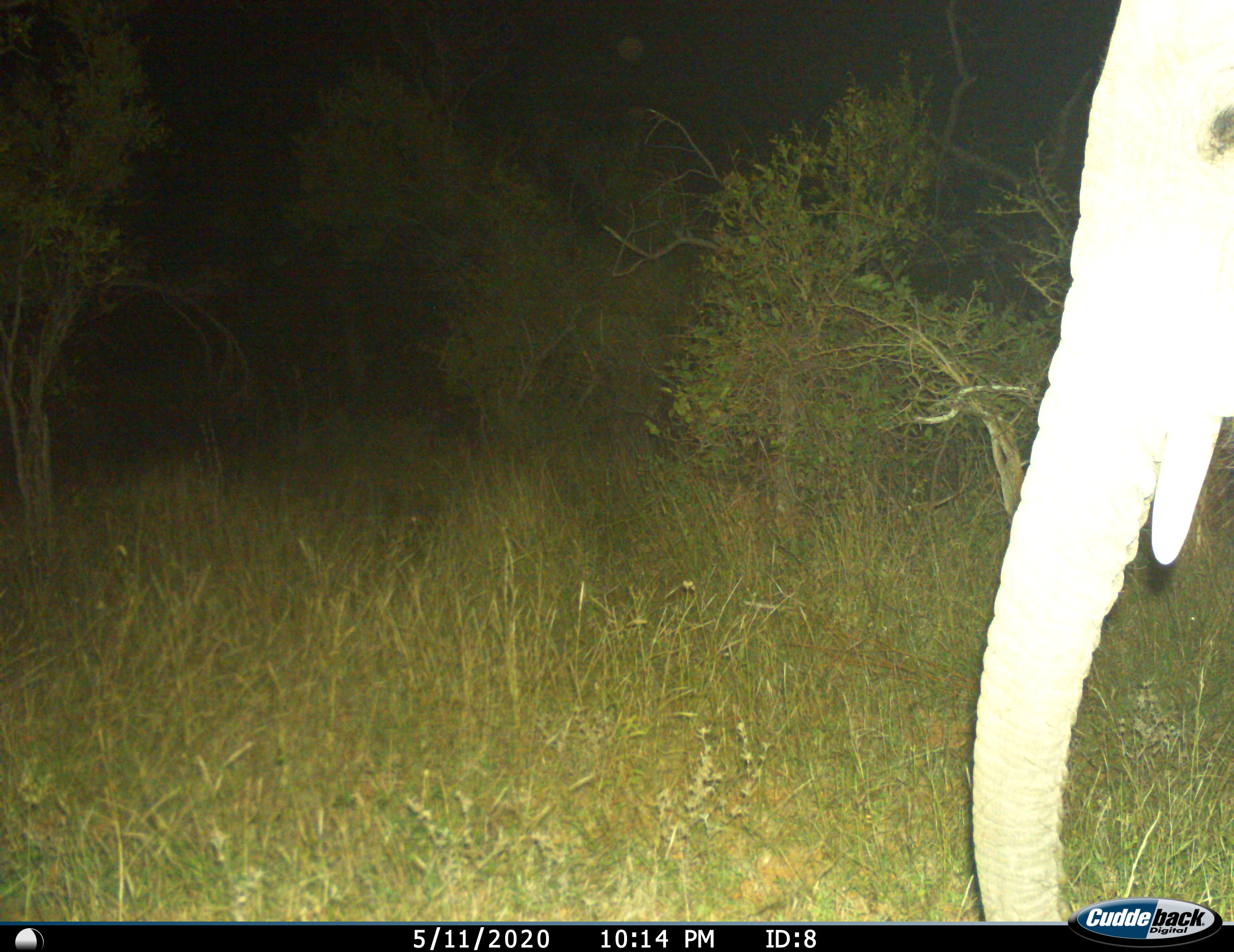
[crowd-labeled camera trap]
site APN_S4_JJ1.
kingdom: Animalia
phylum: Chordata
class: Mammalia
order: Proboscidea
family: Elephantidae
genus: Loxodonta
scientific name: Loxodonta africana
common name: african bush elephant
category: elephant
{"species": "elephant (african bush elephant) (Loxodonta africana)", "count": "1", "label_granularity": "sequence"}